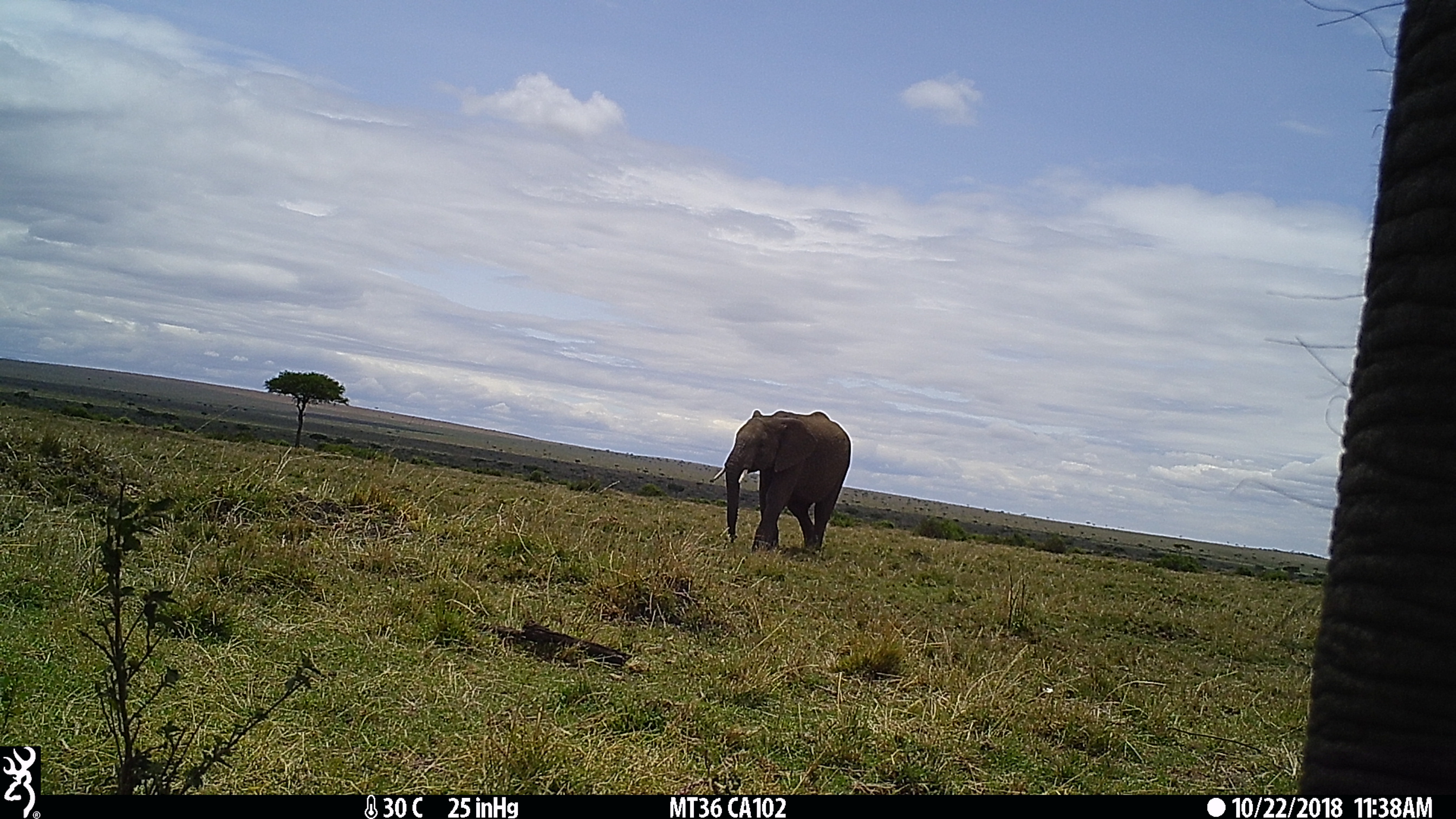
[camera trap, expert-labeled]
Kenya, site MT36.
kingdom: Animalia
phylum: Chordata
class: Mammalia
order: Proboscidea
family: Elephantidae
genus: Loxodonta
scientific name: Loxodonta africana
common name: elephant